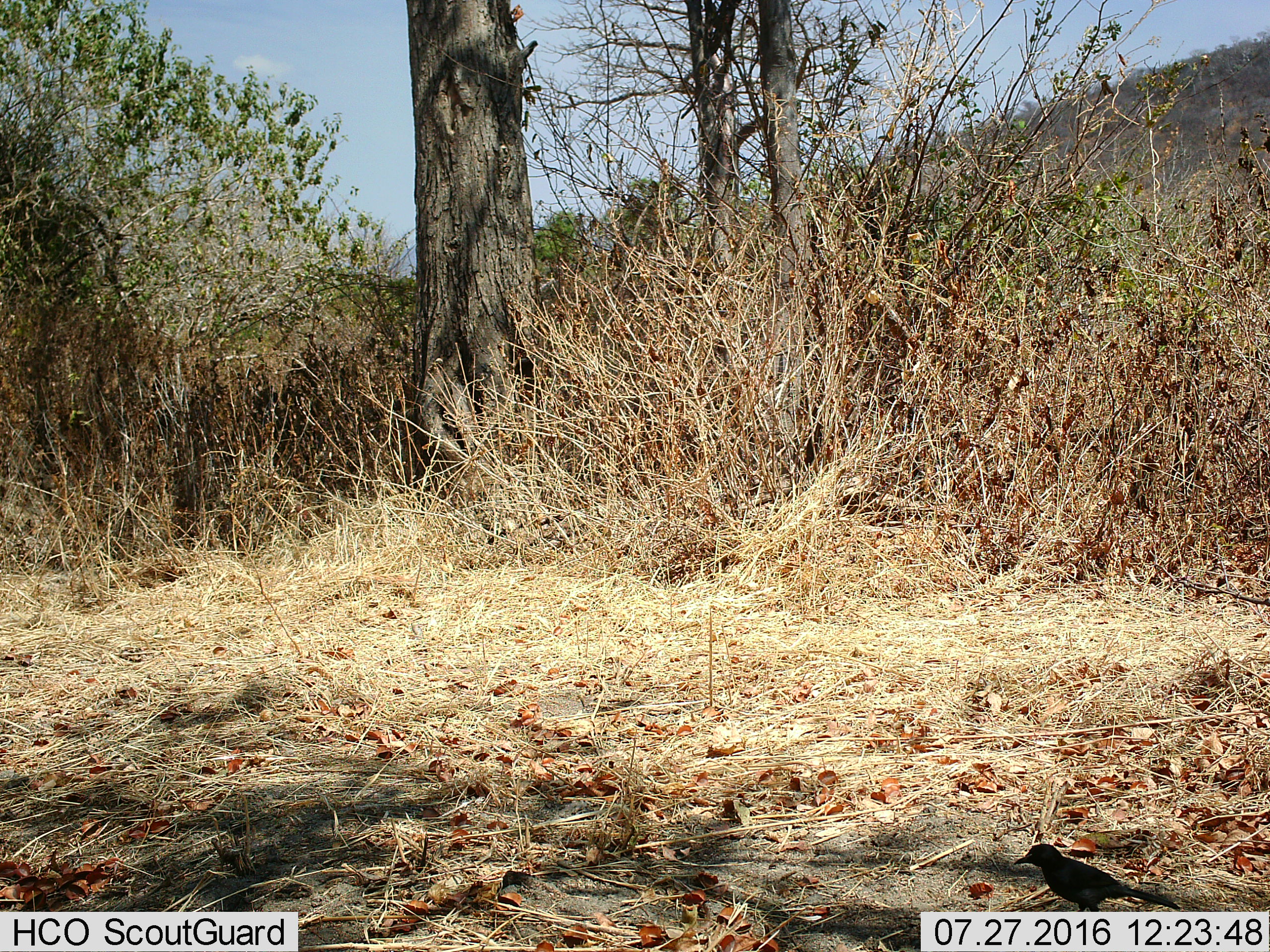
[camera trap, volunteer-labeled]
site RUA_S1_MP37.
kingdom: Animalia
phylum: Chordata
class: Aves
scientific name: Aves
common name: bird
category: birdother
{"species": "birdother (bird) (Aves)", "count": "1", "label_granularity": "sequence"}